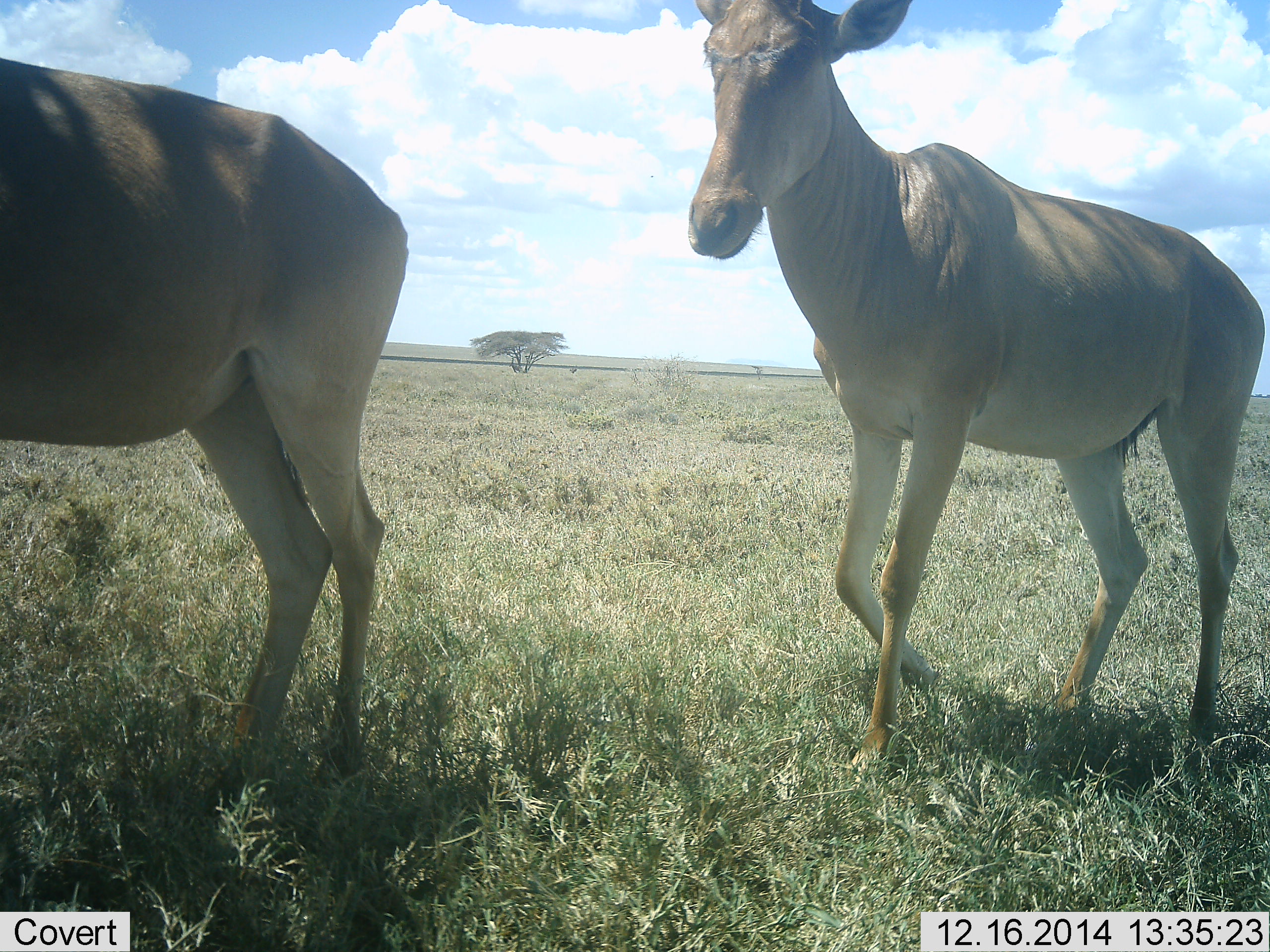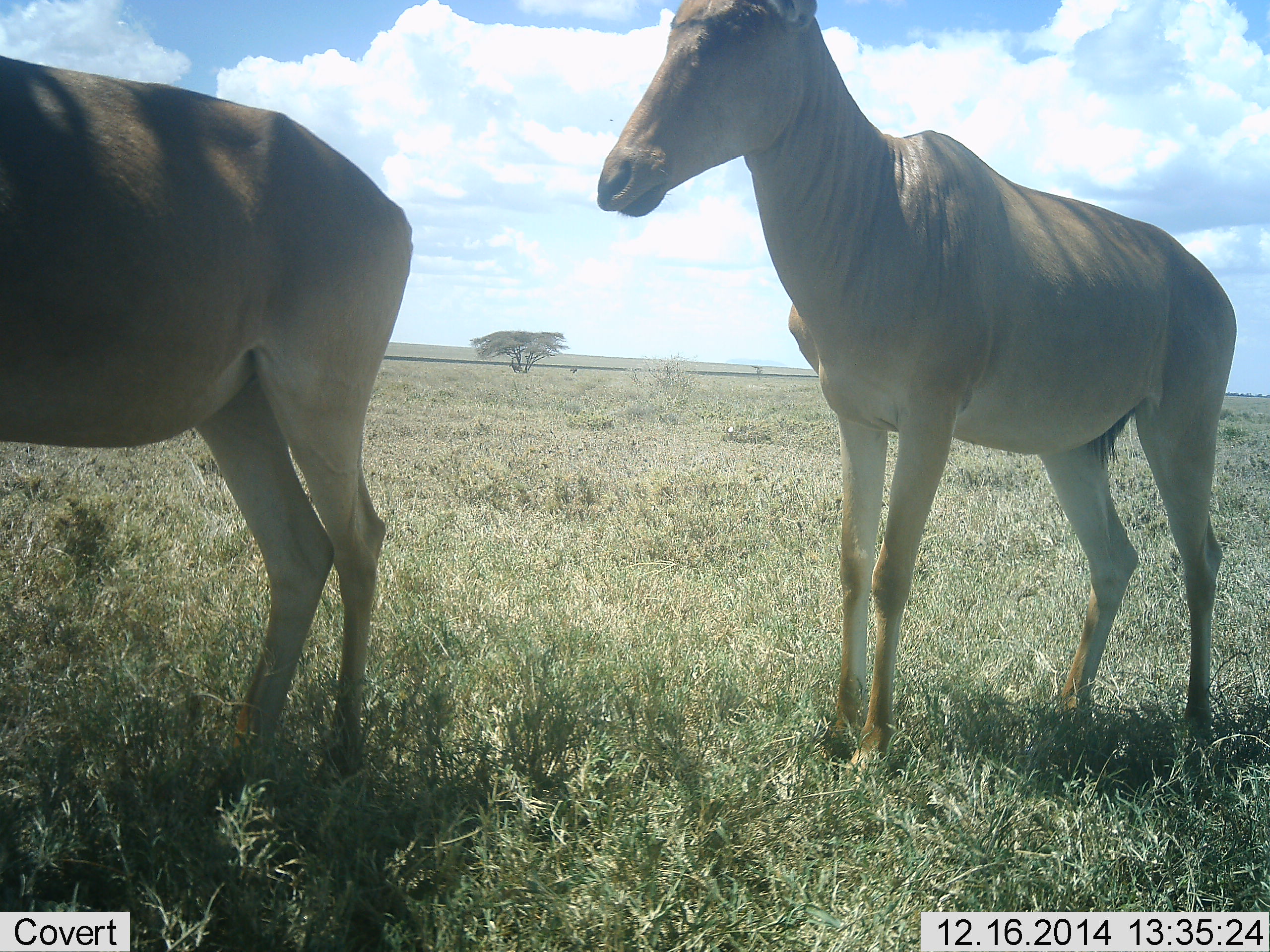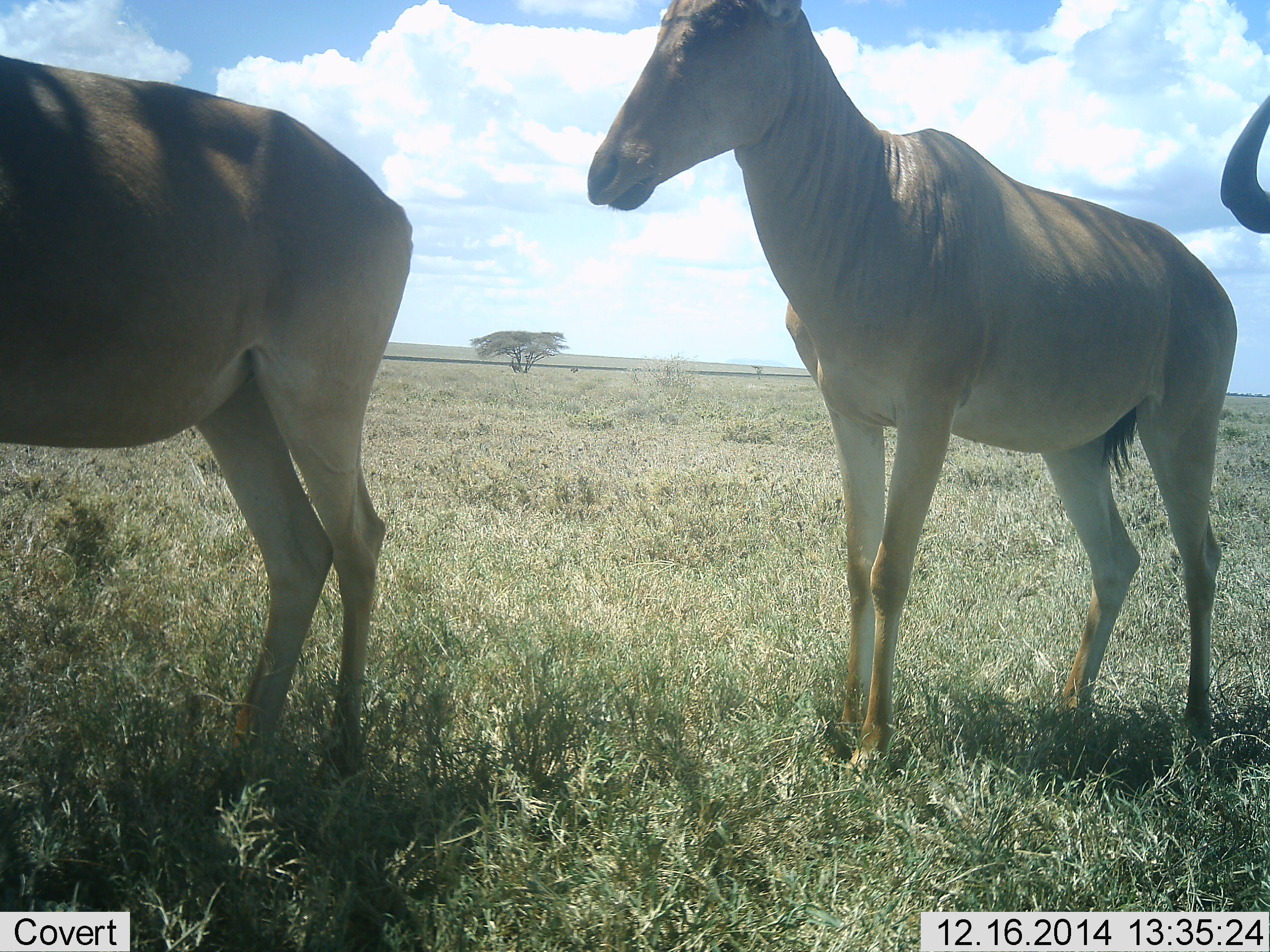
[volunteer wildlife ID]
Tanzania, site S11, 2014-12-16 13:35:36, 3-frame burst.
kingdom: Animalia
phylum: Chordata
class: Mammalia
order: Artiodactyla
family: Bovidae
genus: Alcelaphus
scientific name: Alcelaphus buselaphus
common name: hartebeest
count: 3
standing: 100%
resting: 0%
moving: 9%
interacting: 9%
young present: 9%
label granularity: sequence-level